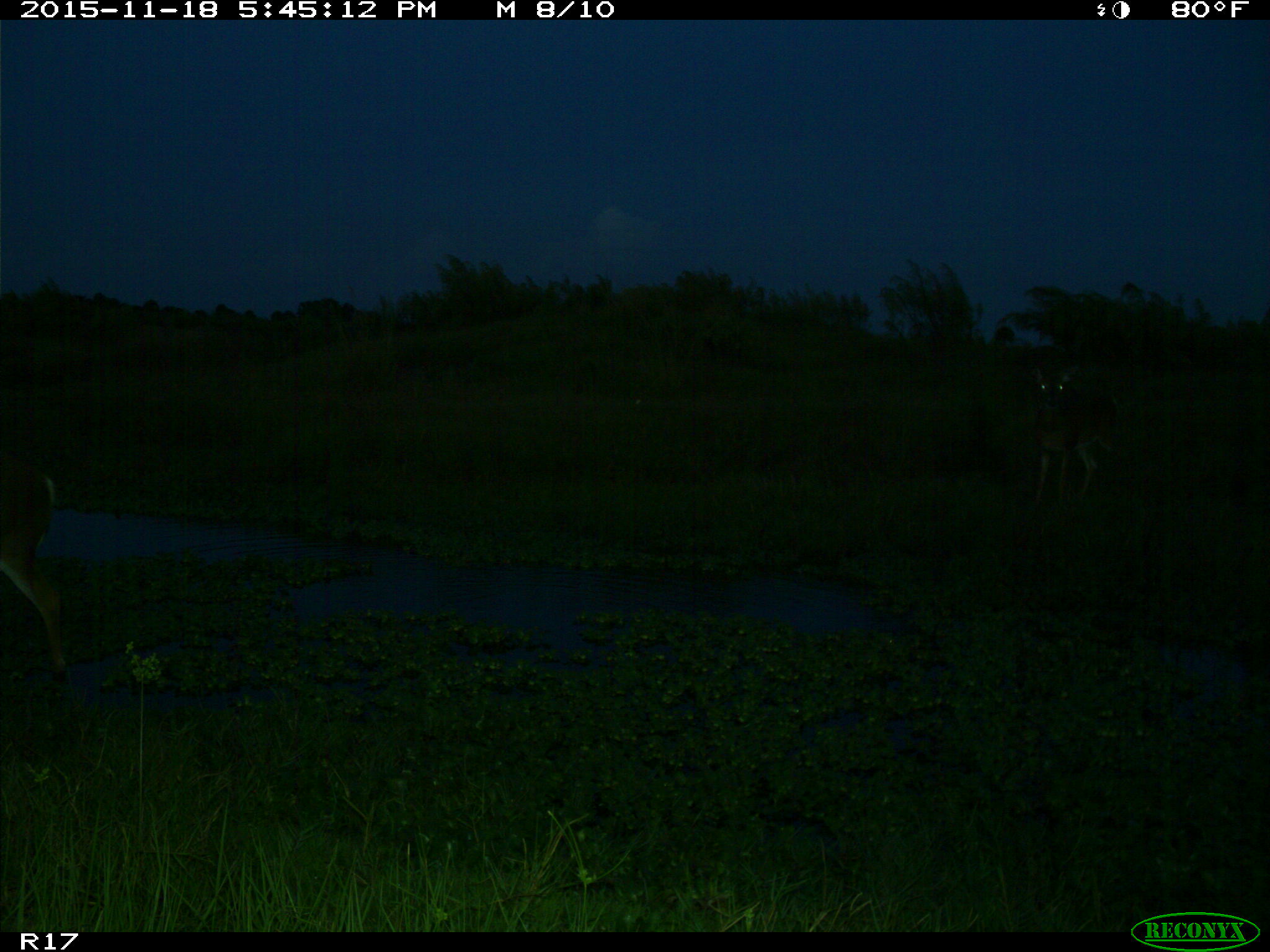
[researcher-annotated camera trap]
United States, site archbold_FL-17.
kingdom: Animalia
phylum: Chordata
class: Mammalia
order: Artiodactyla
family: Cervidae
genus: Odocoileus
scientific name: Odocoileus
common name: deer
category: unidentified deer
Unidentified deer (deer) (Odocoileus).